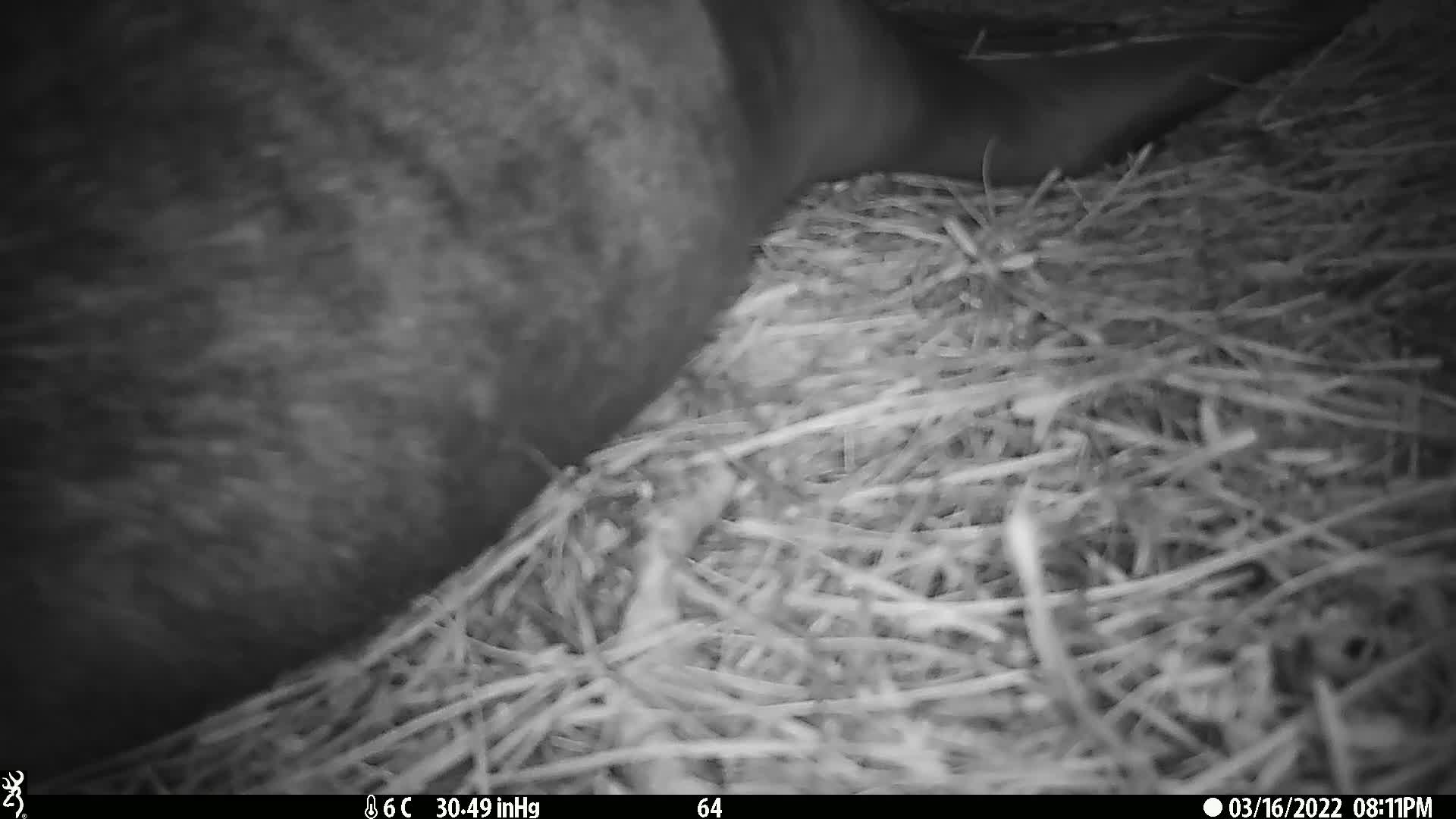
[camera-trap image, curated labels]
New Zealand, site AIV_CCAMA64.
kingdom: Animalia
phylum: Chordata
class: Mammalia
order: Carnivora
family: Otariidae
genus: Phocarctos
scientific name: Phocarctos hookeri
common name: new zealand sea lion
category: sealion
Sealion (new zealand sea lion) (Phocarctos hookeri).